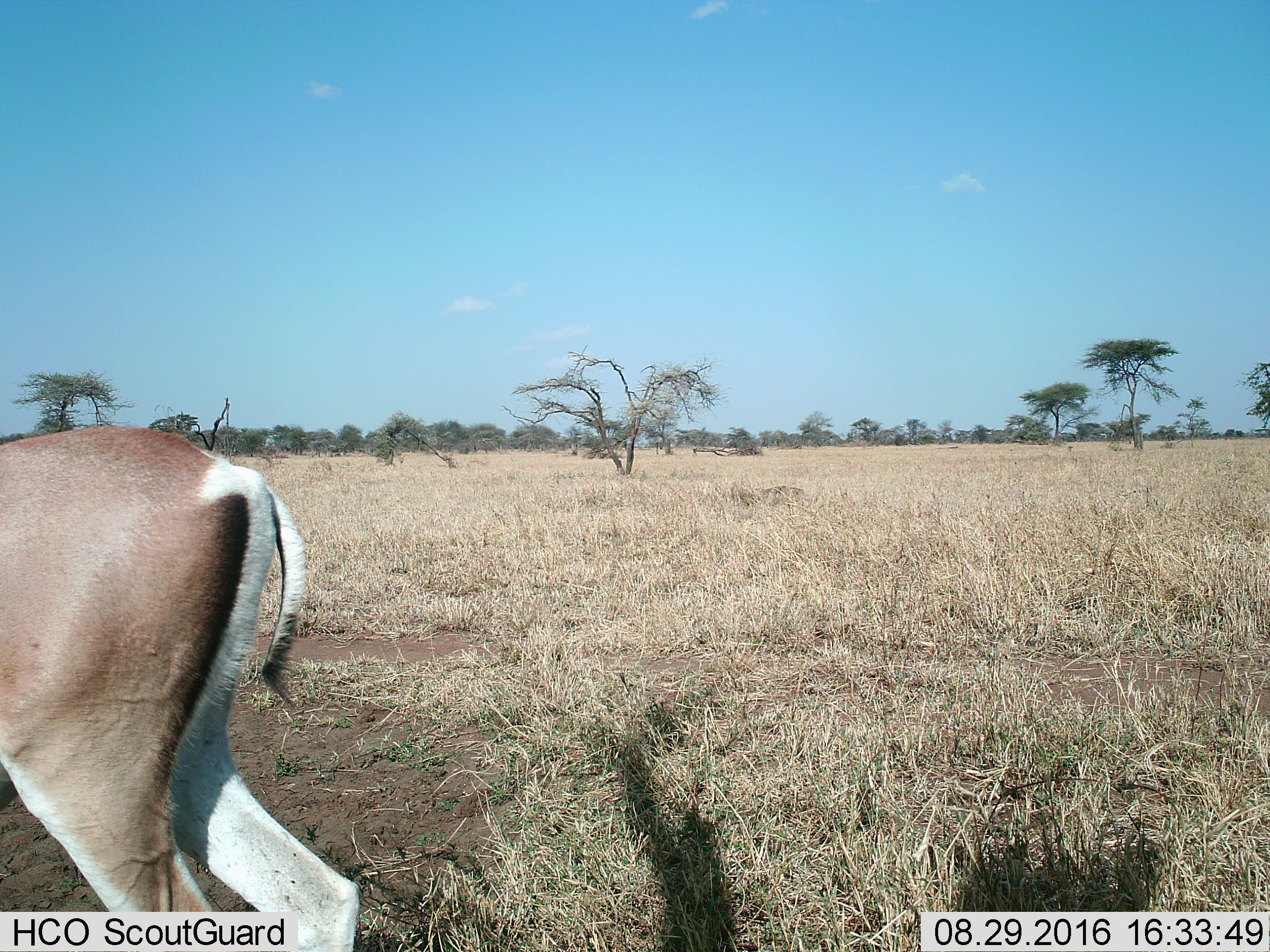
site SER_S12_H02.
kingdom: Animalia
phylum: Chordata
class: Mammalia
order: Artiodactyla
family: Bovidae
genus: Nanger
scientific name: Nanger granti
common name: grant's gazelle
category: gazellegrants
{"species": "gazellegrants (grant's gazelle) (Nanger granti)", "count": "1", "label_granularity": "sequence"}